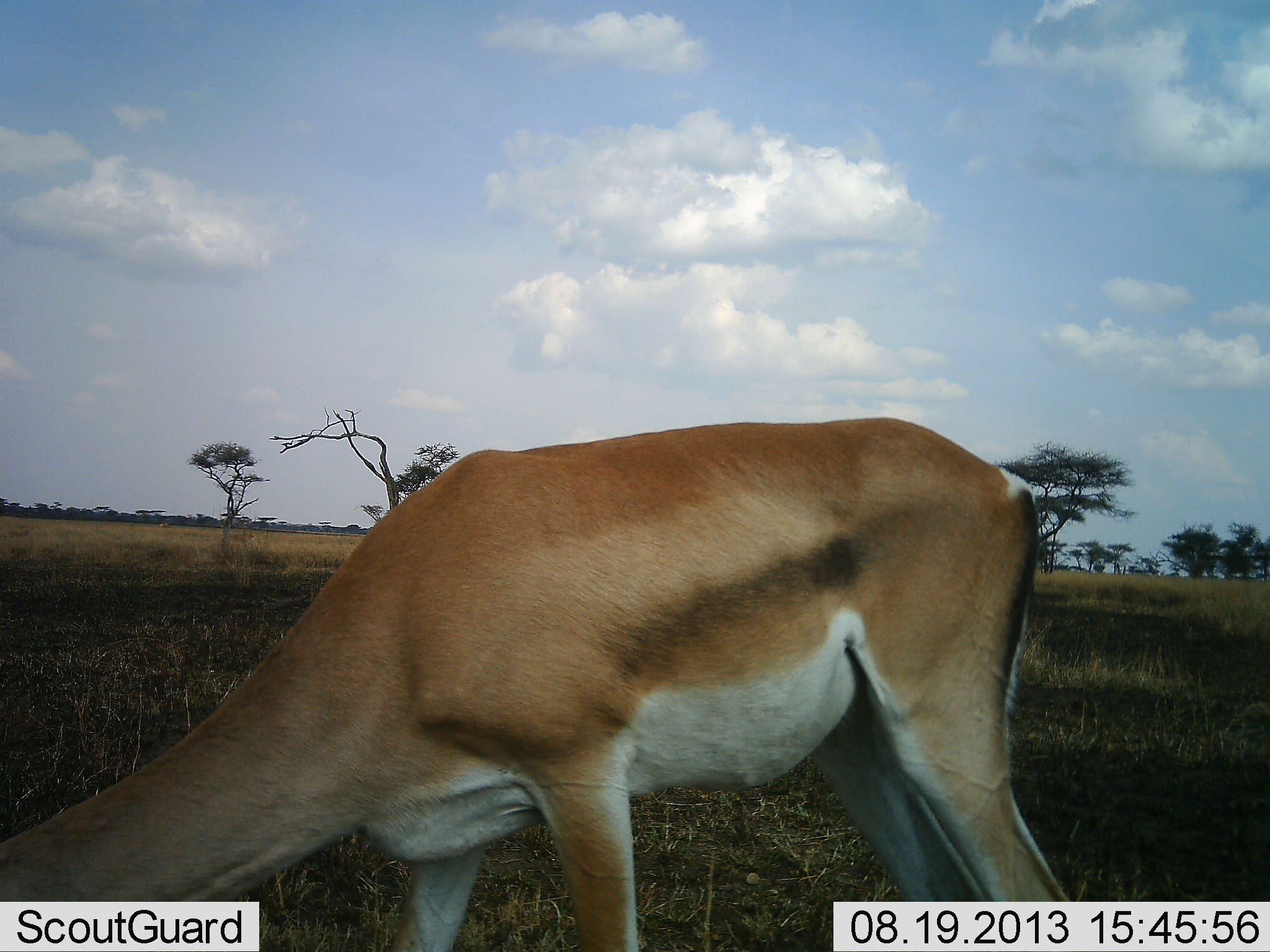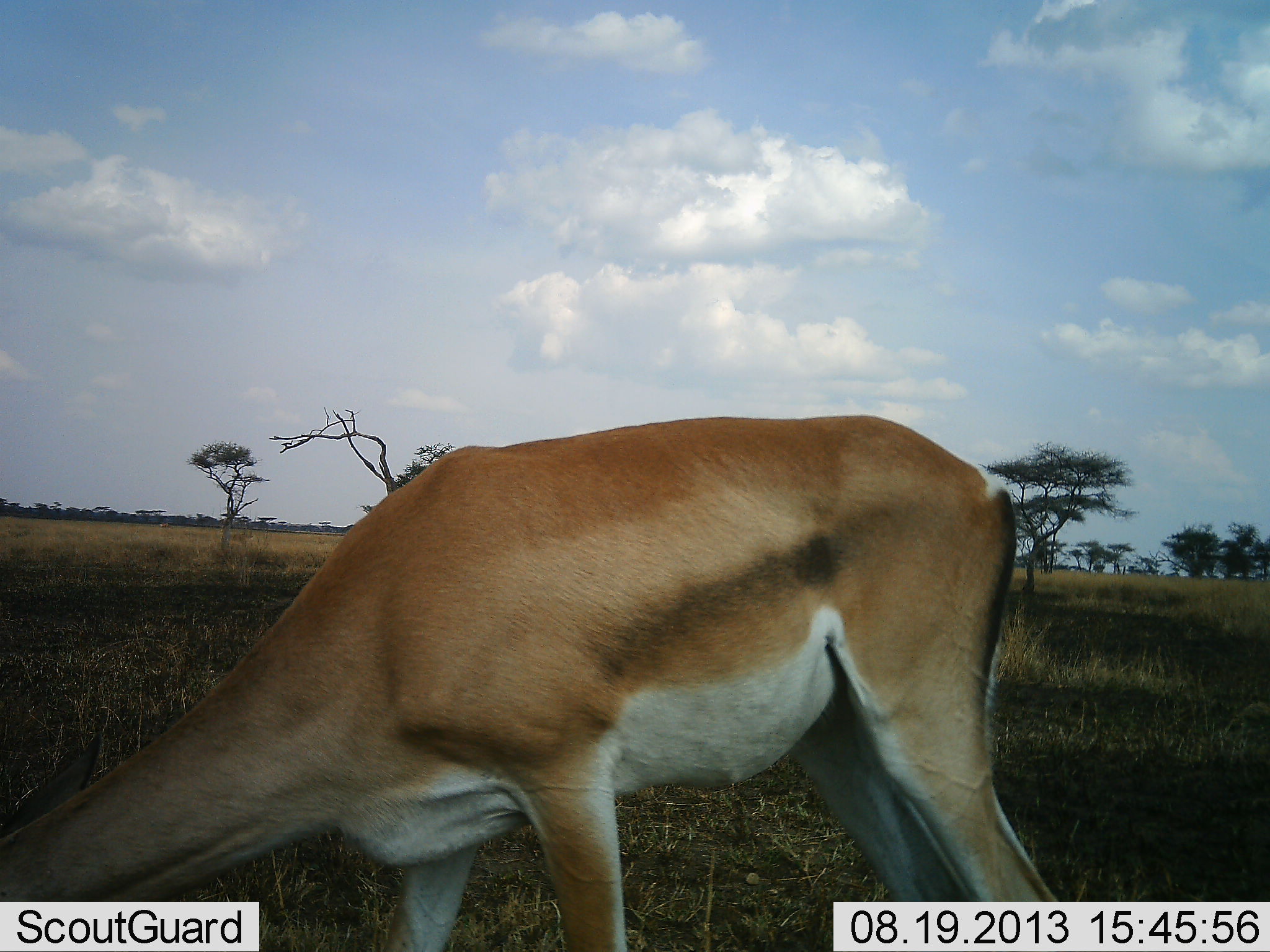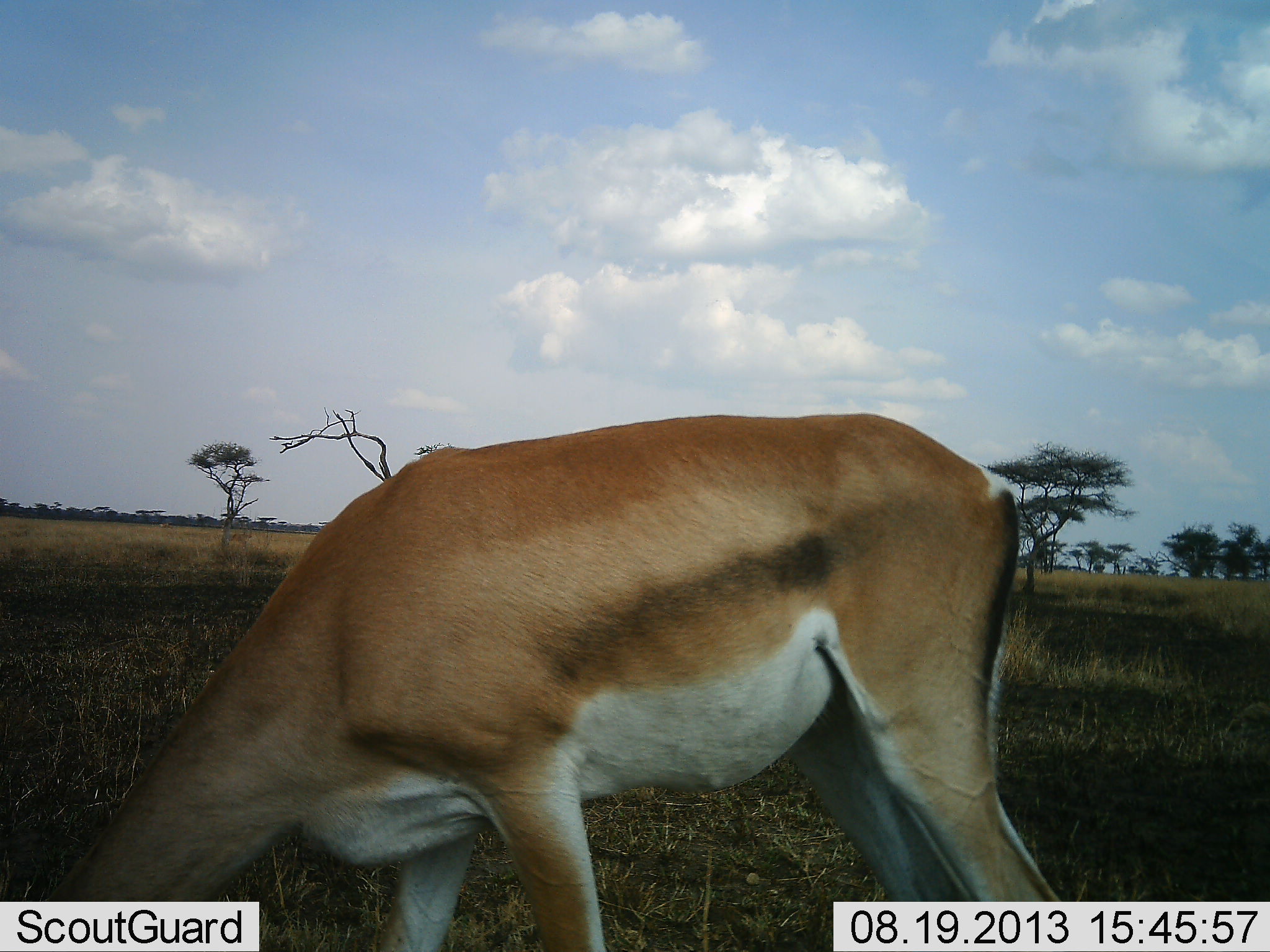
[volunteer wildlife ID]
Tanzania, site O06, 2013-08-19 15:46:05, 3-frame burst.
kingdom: Animalia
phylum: Chordata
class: Mammalia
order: Artiodactyla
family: Bovidae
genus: Nanger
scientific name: Nanger granti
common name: grant's gazelle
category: gazellegrants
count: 1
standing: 19%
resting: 0%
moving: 0%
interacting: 0%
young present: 0%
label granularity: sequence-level